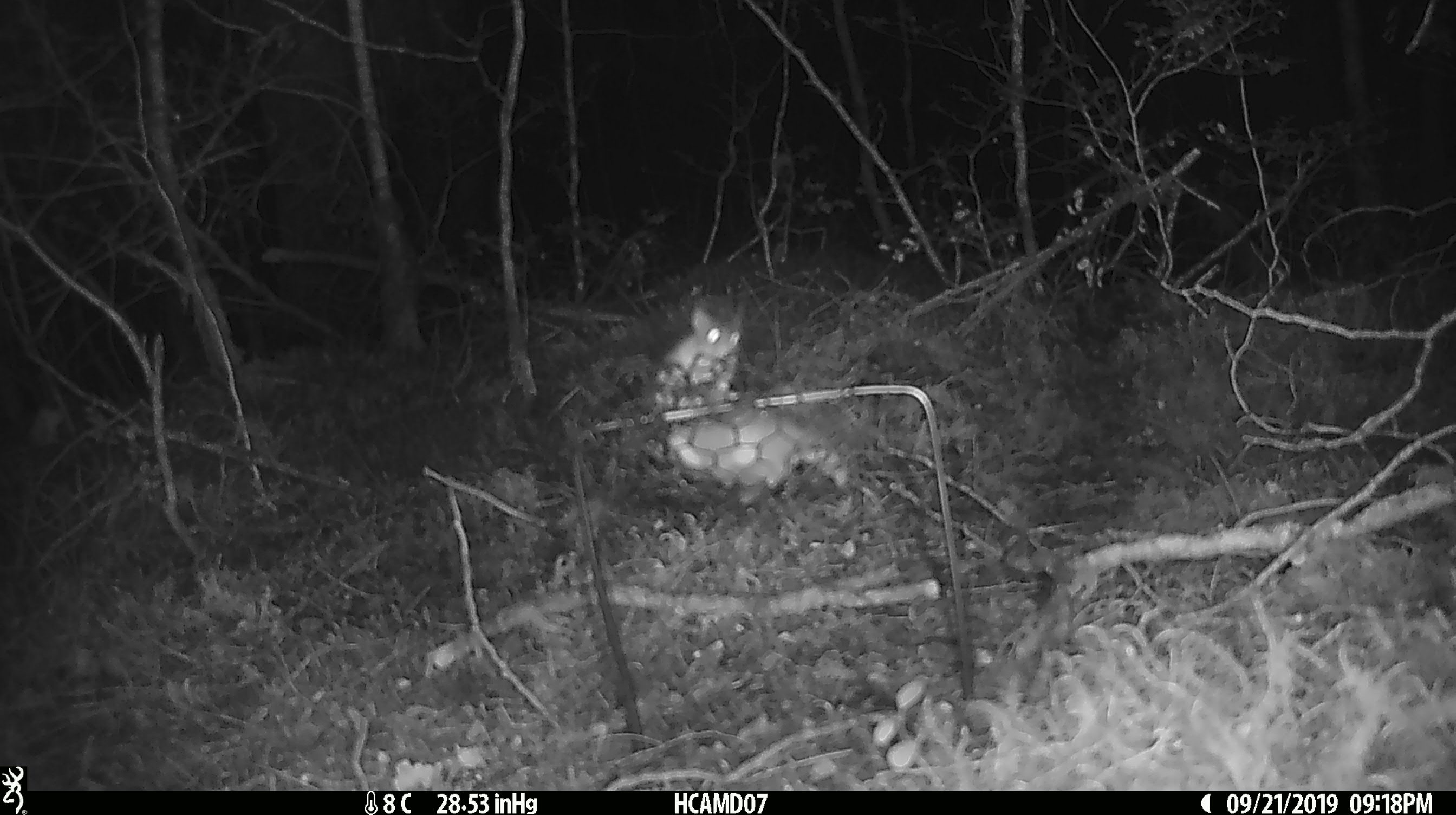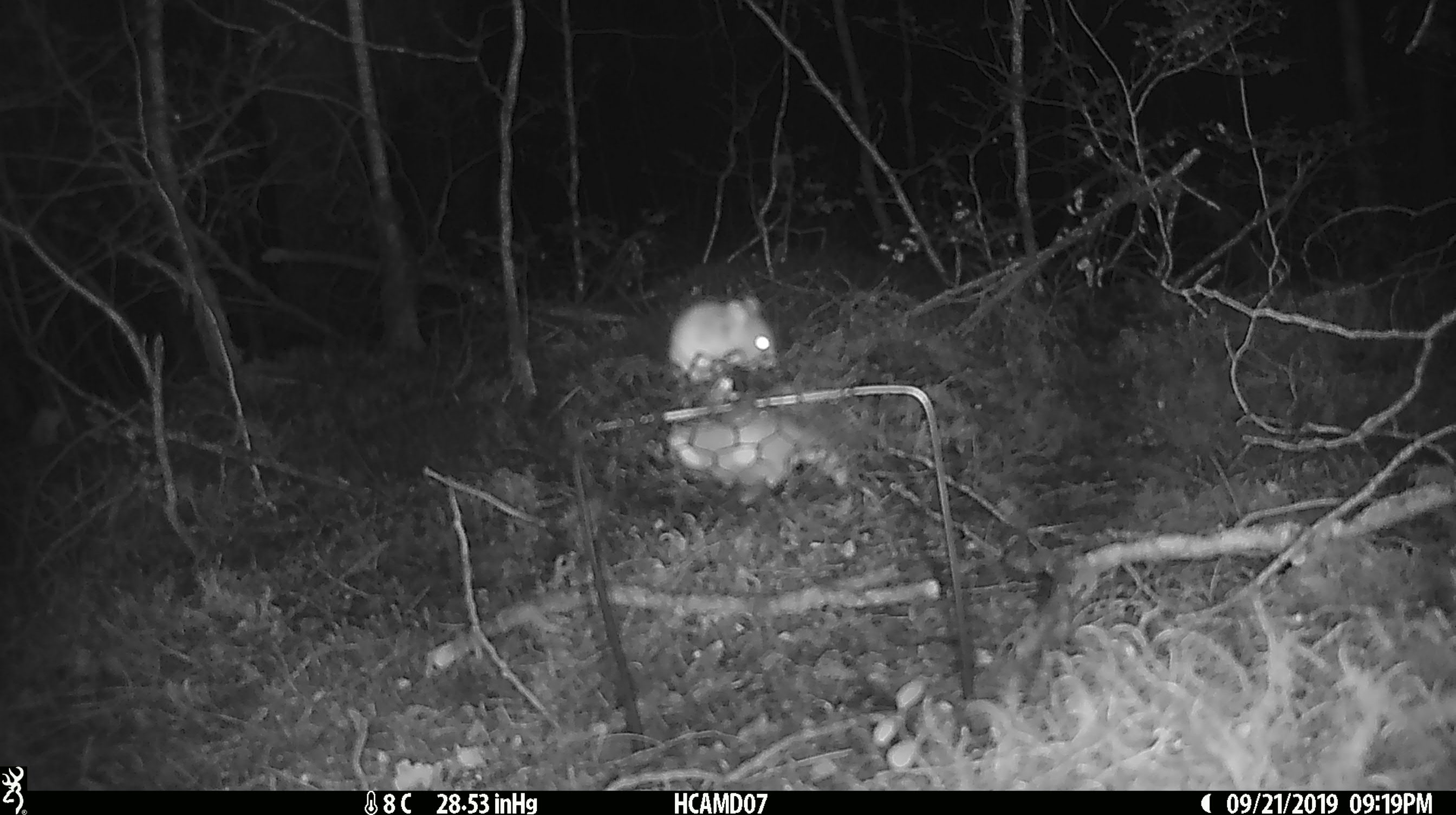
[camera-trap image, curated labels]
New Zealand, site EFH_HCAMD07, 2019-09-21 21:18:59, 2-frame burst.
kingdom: Animalia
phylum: Chordata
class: Mammalia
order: Rodentia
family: Muridae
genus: Mus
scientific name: Mus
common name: mouse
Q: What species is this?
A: Mouse (Mus).